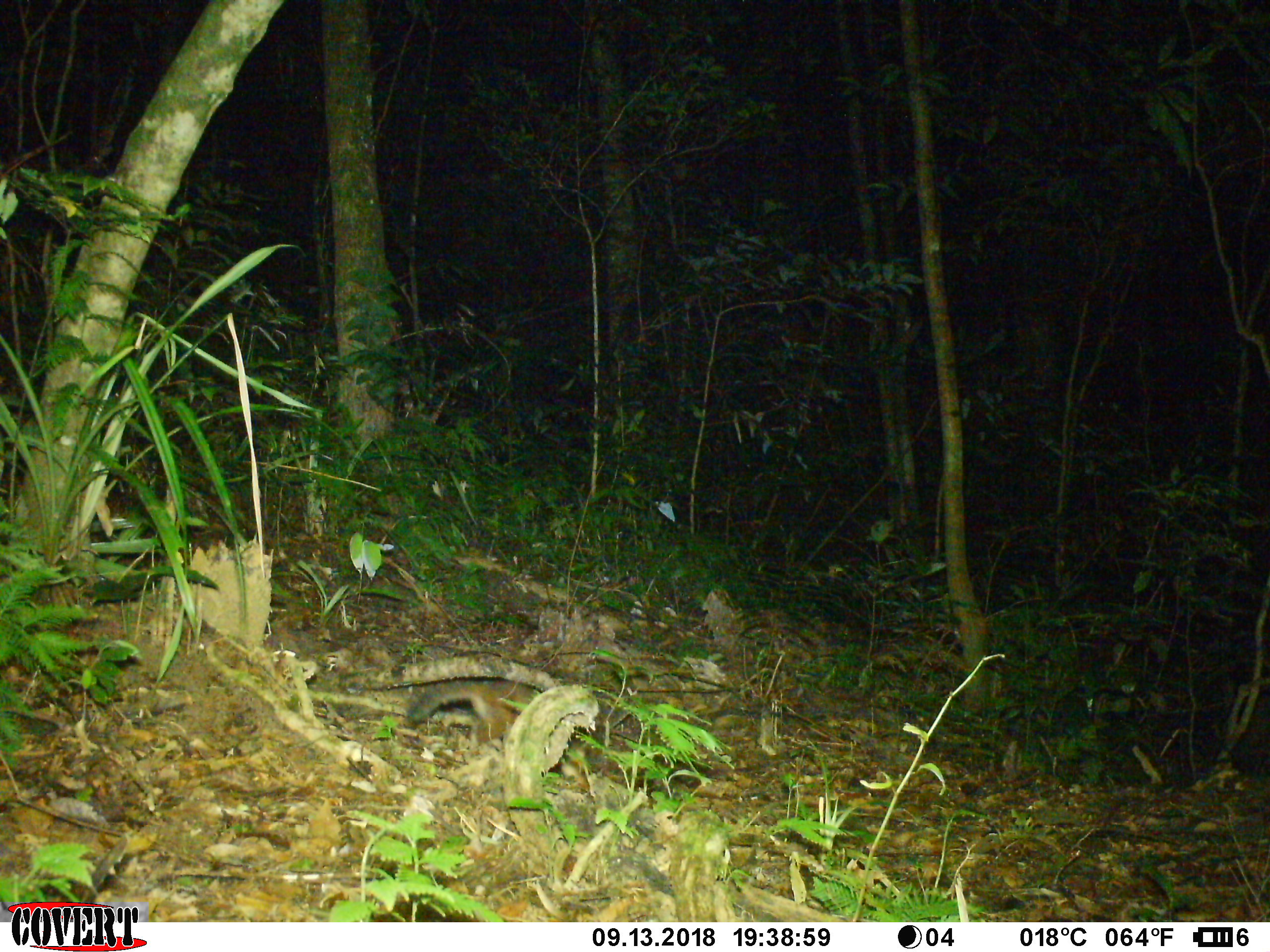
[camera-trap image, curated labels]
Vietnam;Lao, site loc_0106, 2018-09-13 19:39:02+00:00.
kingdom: Animalia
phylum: Chordata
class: Mammalia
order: Carnivora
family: Mustelidae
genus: Melogale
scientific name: Melogale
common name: ferret badger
Ferret badger (Melogale). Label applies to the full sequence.